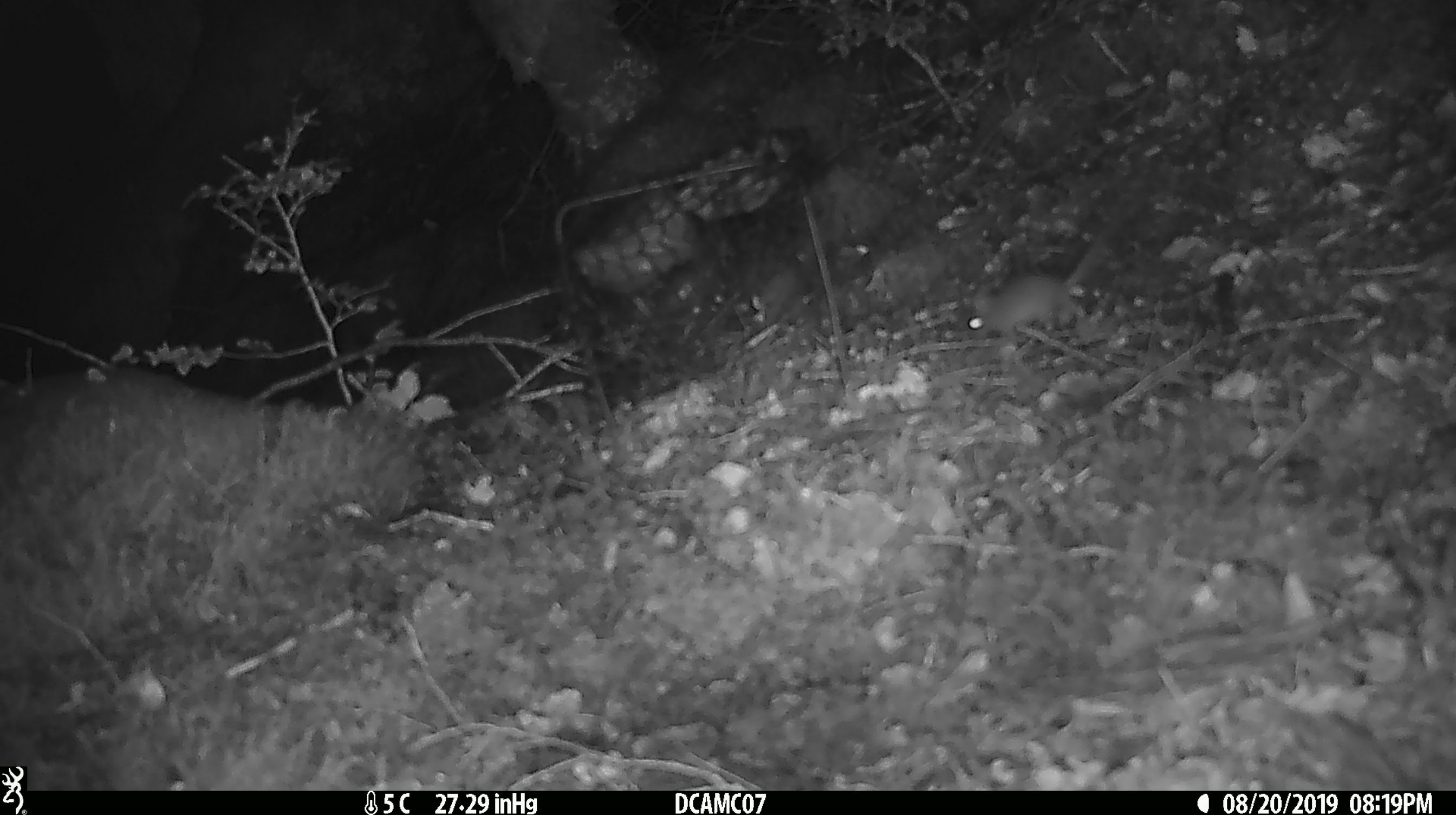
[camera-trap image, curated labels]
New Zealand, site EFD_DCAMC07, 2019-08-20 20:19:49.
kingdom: Animalia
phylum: Chordata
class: Mammalia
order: Rodentia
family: Muridae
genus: Mus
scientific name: Mus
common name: mouse